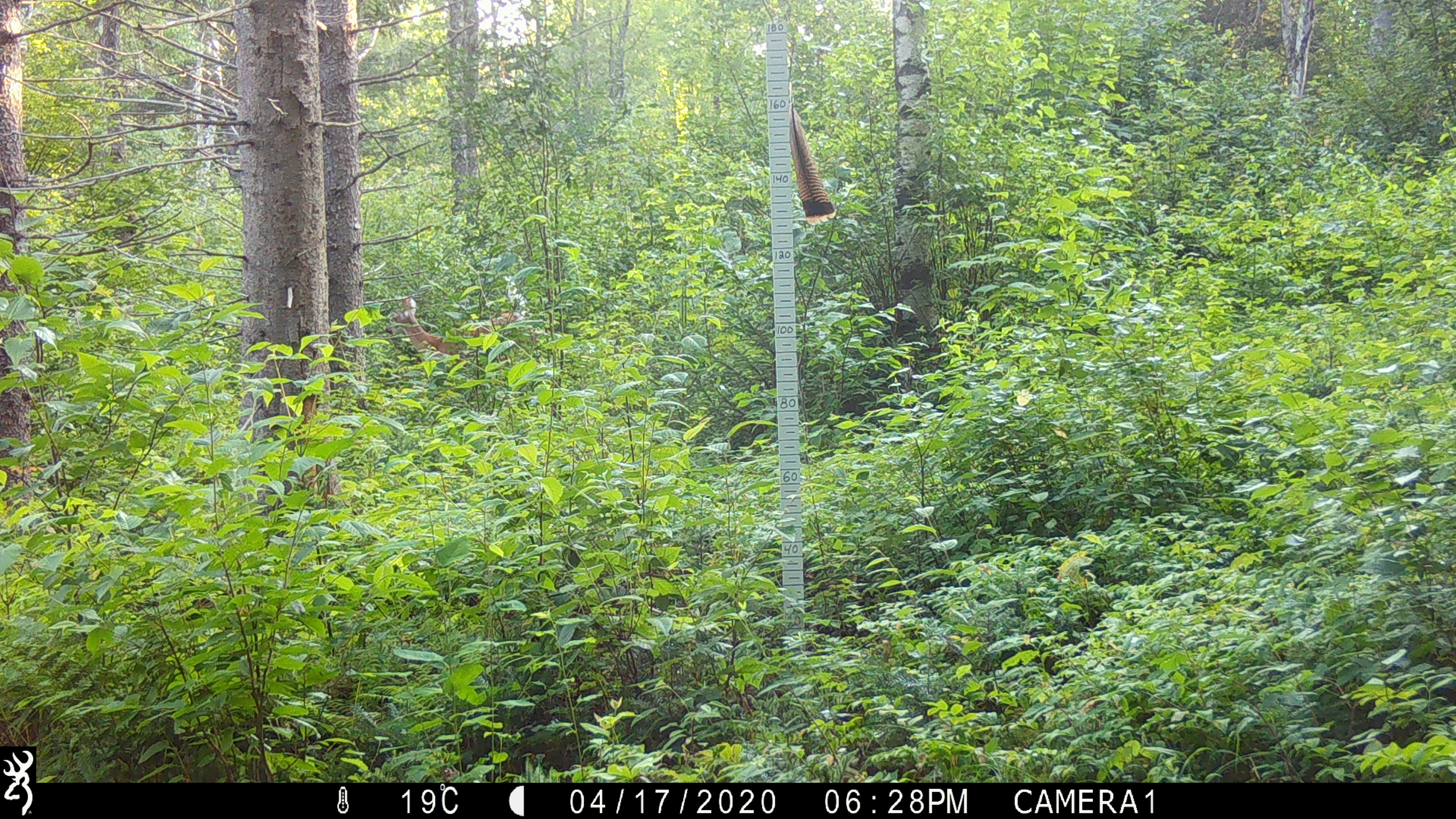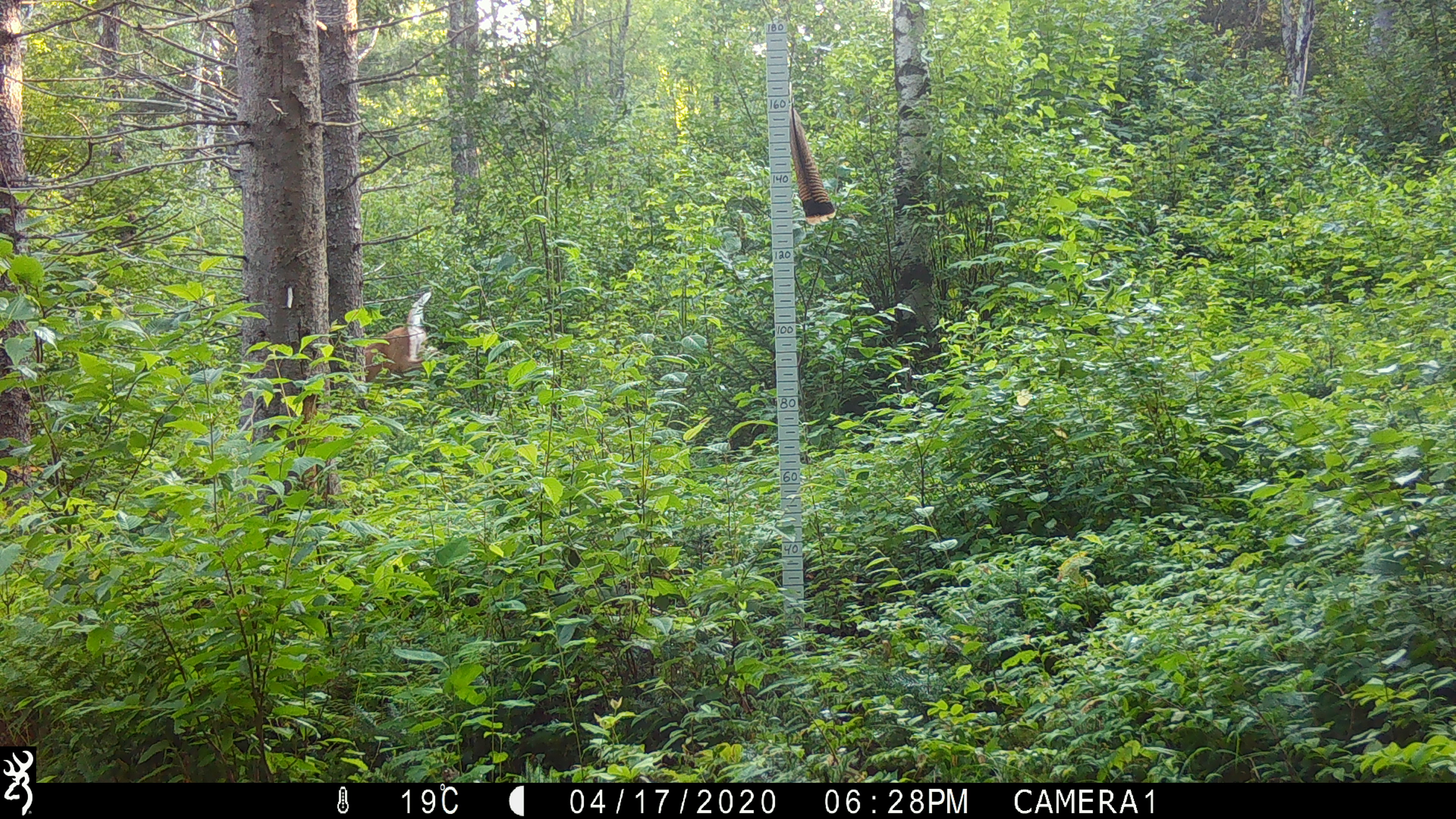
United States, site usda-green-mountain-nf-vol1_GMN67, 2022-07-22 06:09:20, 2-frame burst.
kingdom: Animalia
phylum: Chordata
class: Mammalia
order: Artiodactyla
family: Cervidae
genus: Odocoileus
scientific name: Odocoileus virginianus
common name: white-tailed deer